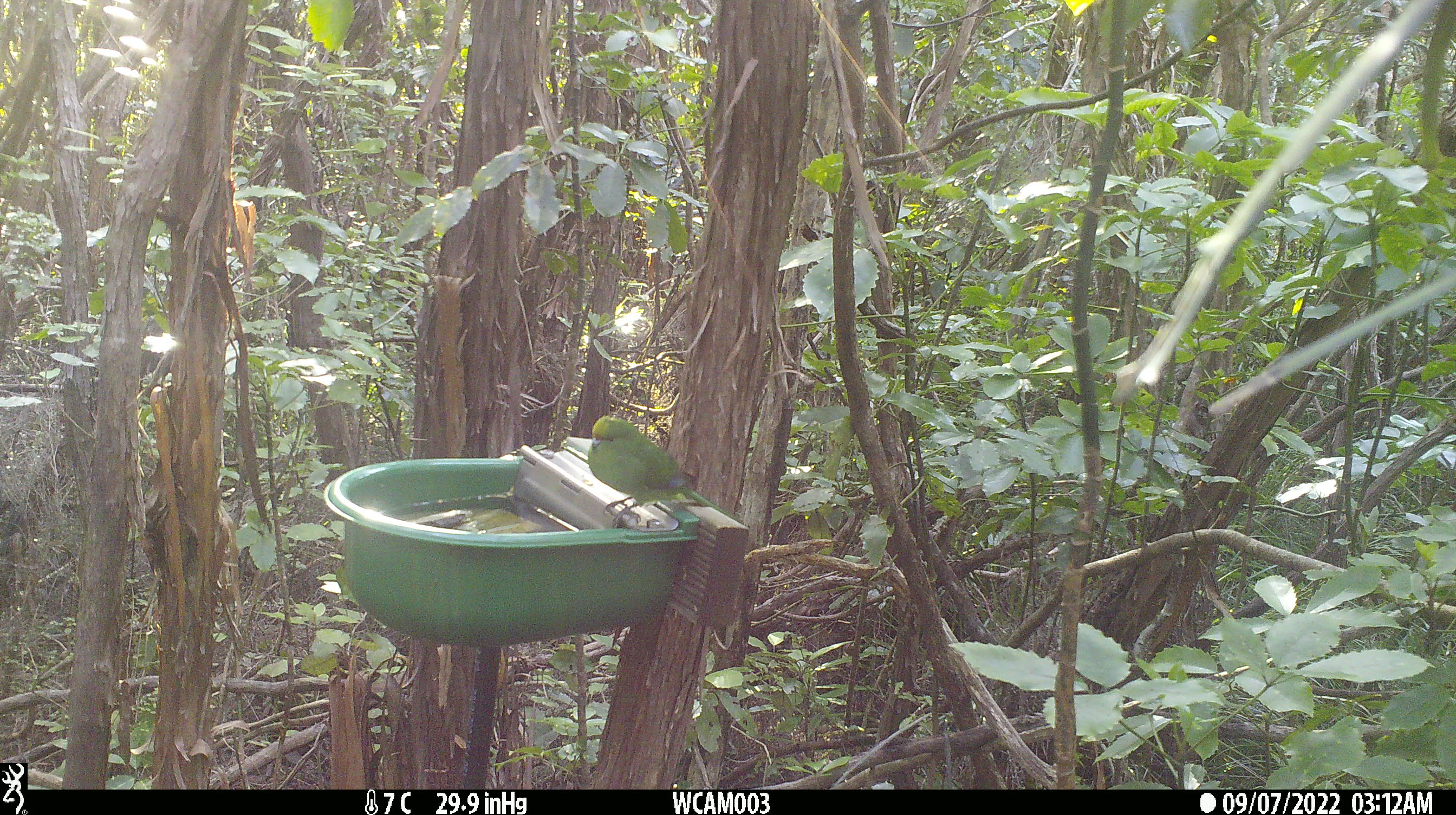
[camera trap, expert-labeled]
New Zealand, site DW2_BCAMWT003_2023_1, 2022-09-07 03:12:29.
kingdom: Animalia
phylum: Chordata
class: Aves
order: Psittaciformes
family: Psittaculidae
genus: Cyanoramphus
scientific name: Cyanoramphus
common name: parakeet